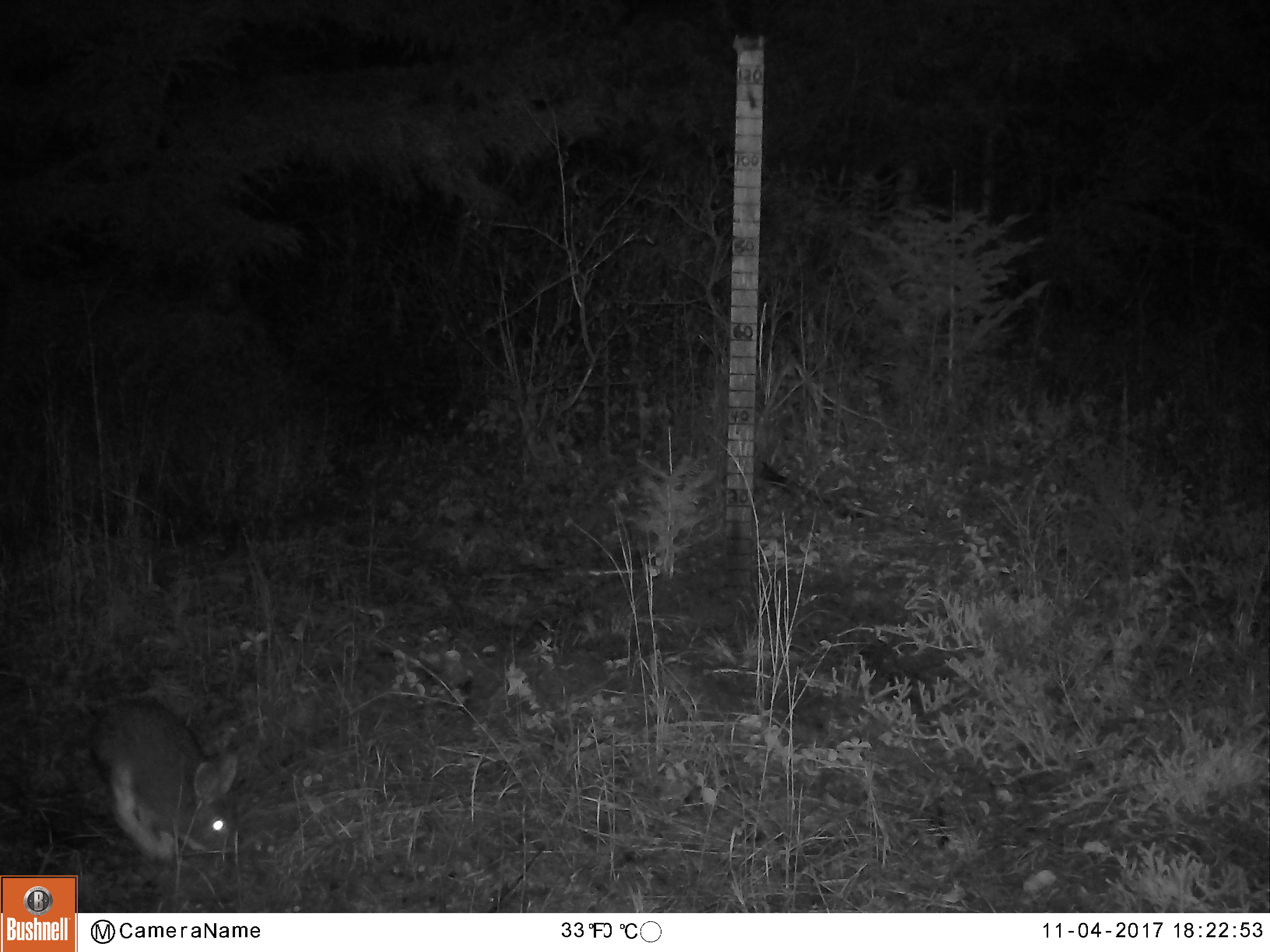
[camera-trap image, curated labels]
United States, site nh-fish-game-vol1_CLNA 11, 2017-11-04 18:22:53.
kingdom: Animalia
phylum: Chordata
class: Mammalia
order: Lagomorpha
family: Leporidae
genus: Lepus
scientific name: Lepus americanus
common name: snowshoe hare